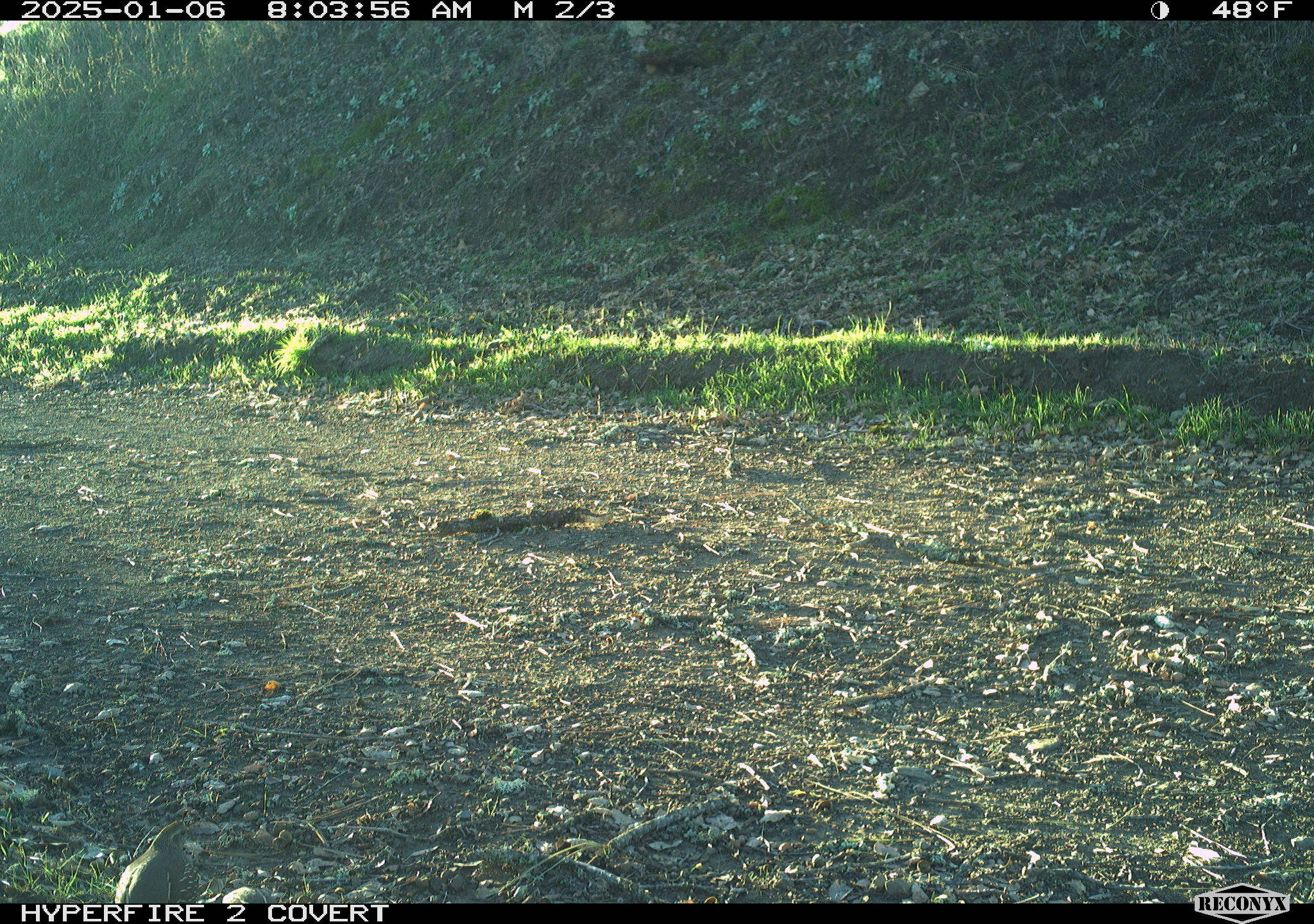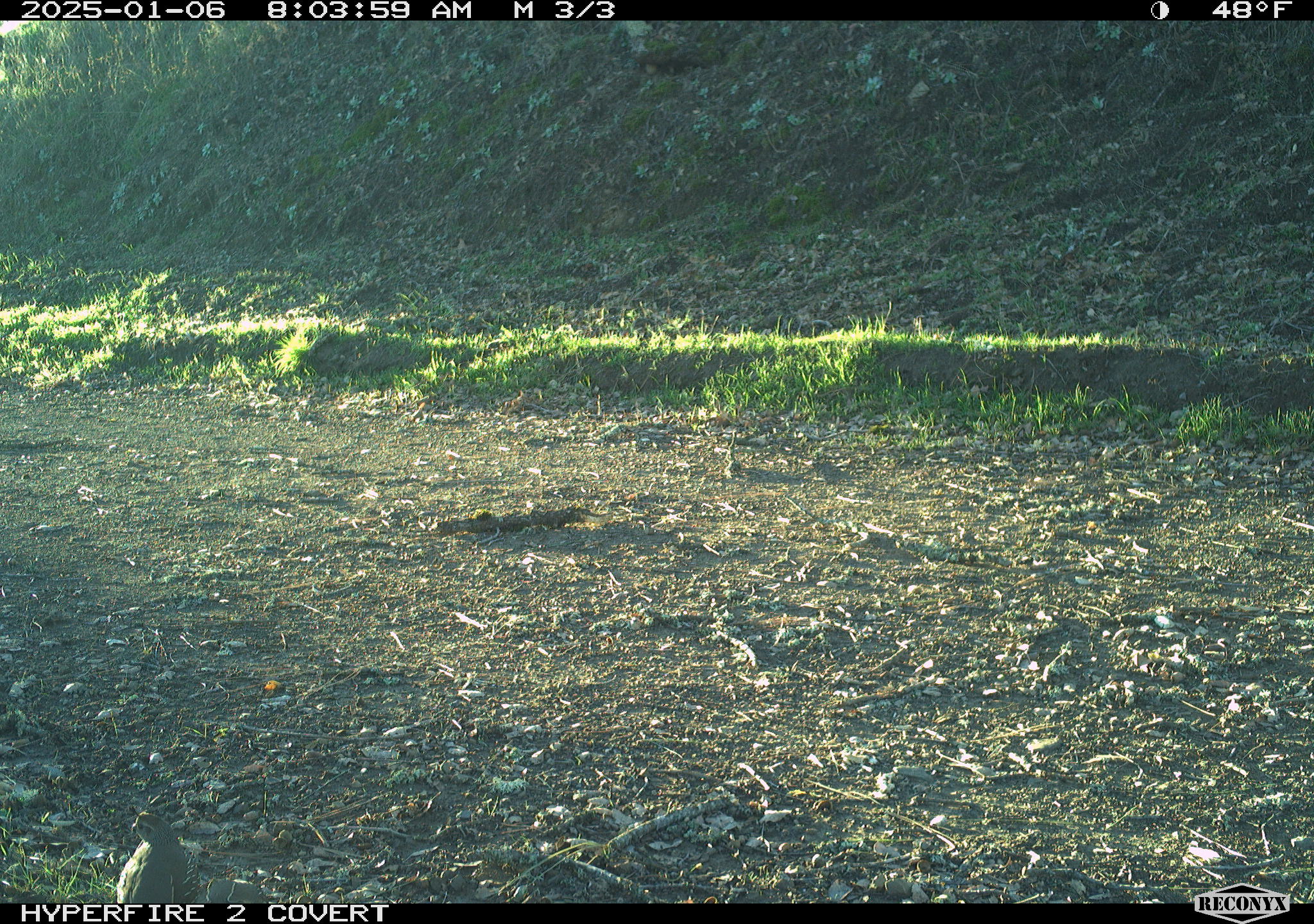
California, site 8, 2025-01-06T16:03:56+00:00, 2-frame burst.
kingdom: Animalia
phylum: Chordata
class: Aves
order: Galliformes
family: Odontophoridae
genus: Callipepla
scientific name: Callipepla californica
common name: california quail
California quail (Callipepla californica).